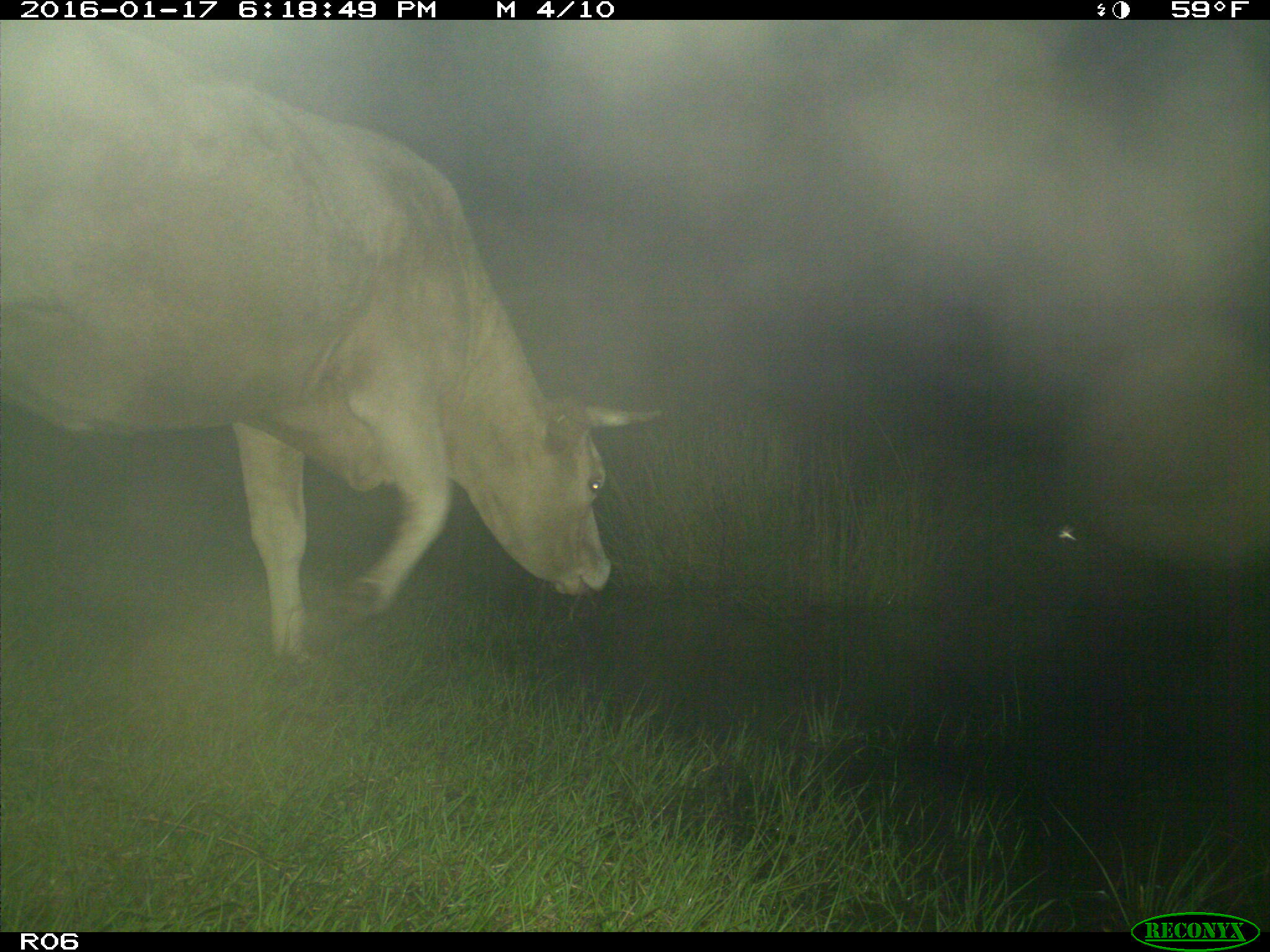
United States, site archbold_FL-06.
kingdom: Animalia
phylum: Chordata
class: Mammalia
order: Artiodactyla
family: Bovidae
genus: Bos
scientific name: Bos taurus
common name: domestic cow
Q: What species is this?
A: Bos taurus (domestic cow).